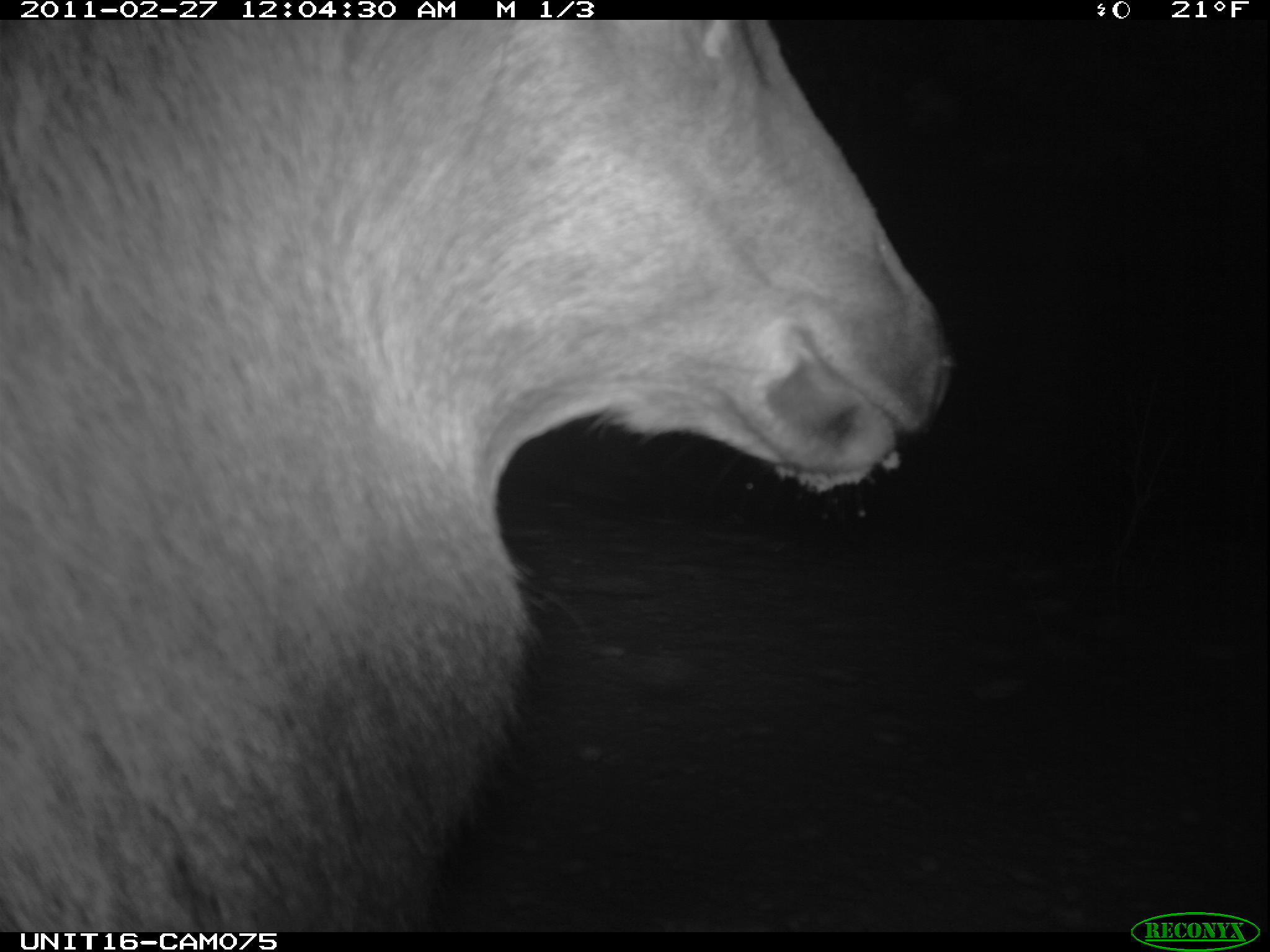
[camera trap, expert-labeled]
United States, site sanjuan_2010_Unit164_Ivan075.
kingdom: Animalia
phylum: Chordata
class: Mammalia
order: Artiodactyla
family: Cervidae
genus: Cervus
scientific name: Cervus elaphus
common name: red deer